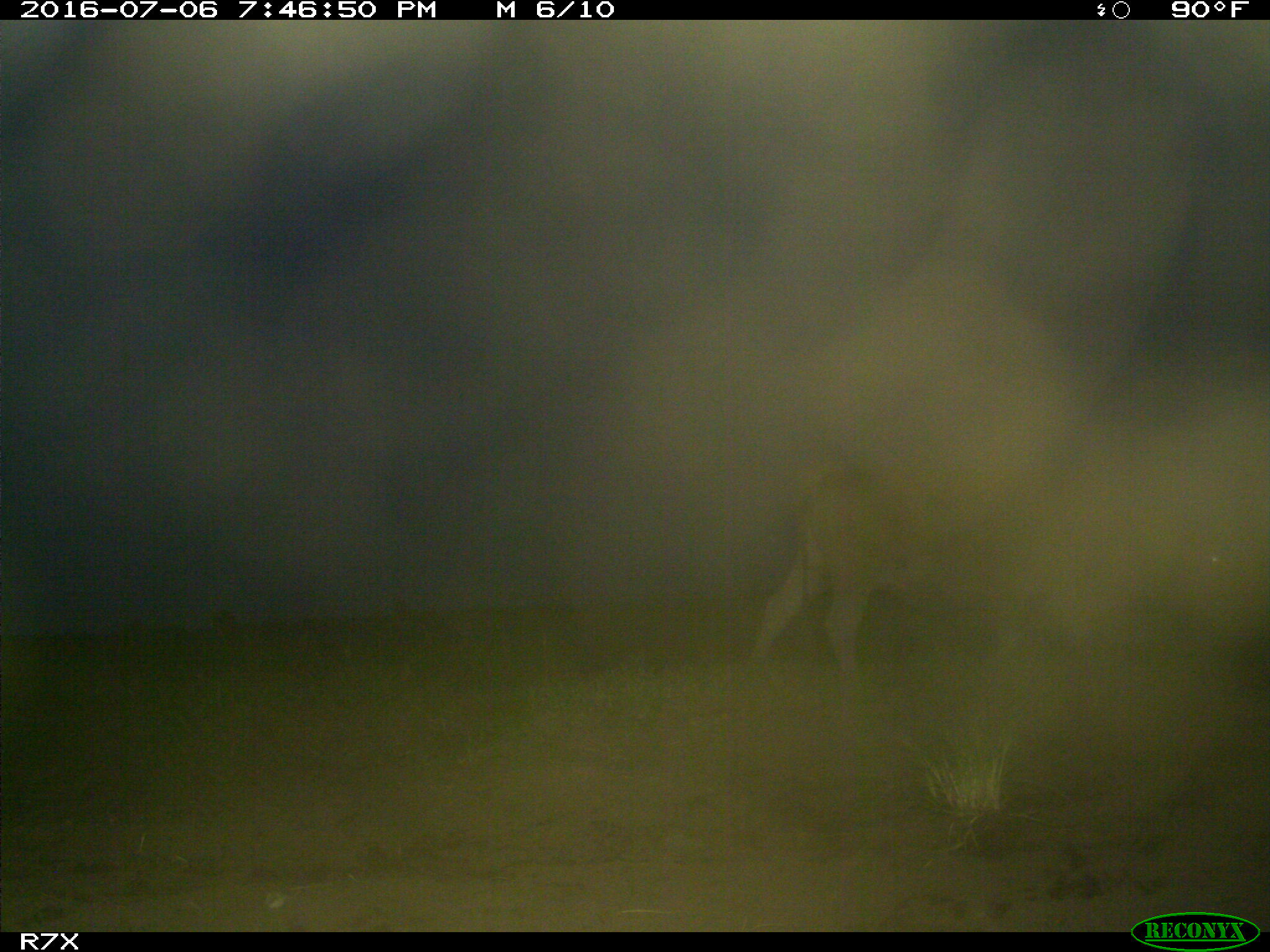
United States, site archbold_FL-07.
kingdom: Animalia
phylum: Chordata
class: Mammalia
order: Artiodactyla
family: Bovidae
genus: Bos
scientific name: Bos taurus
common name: domestic cow